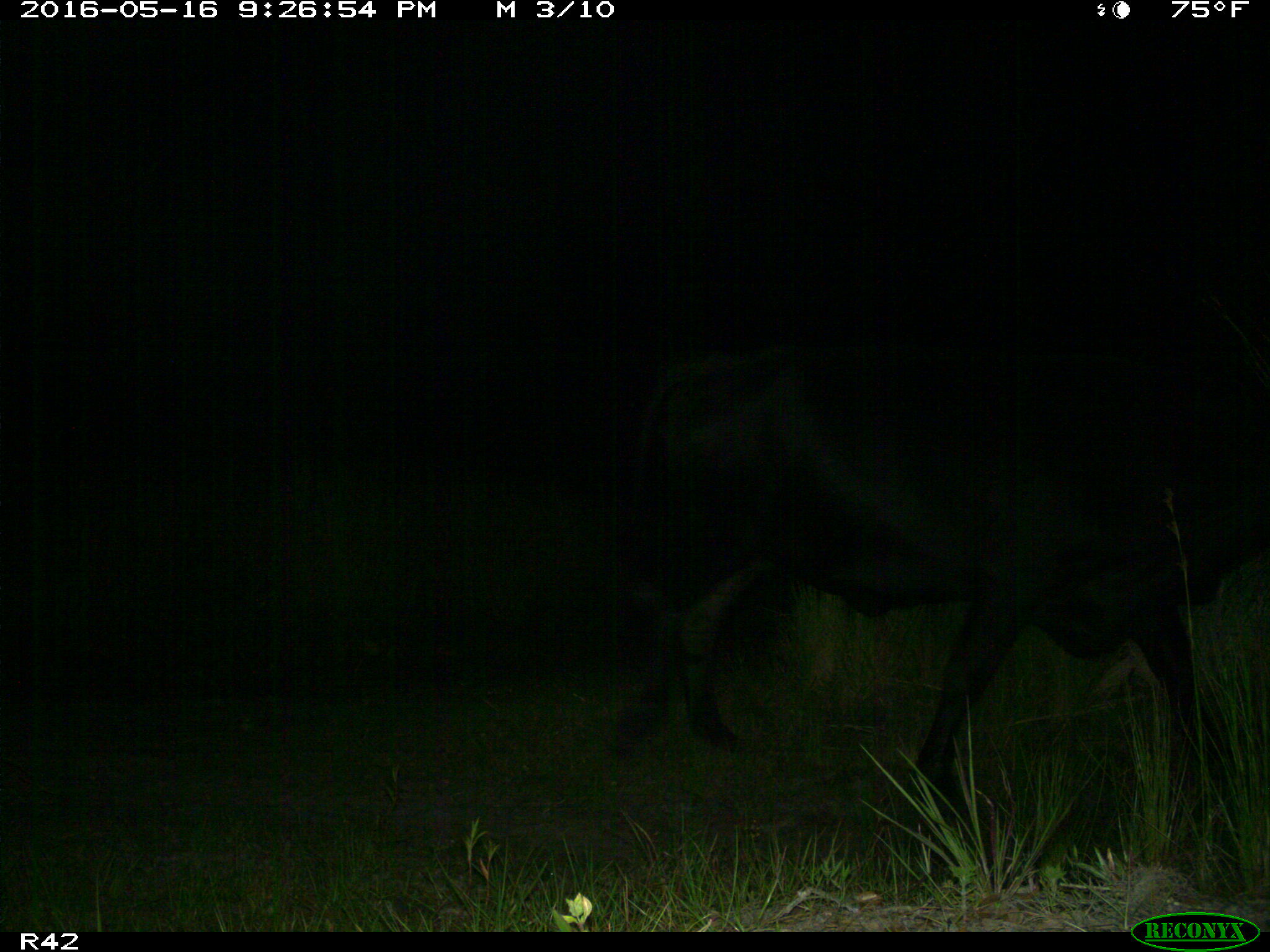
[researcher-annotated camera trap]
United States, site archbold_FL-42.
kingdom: Animalia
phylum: Chordata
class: Mammalia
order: Artiodactyla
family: Bovidae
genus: Bos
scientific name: Bos taurus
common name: domestic cow